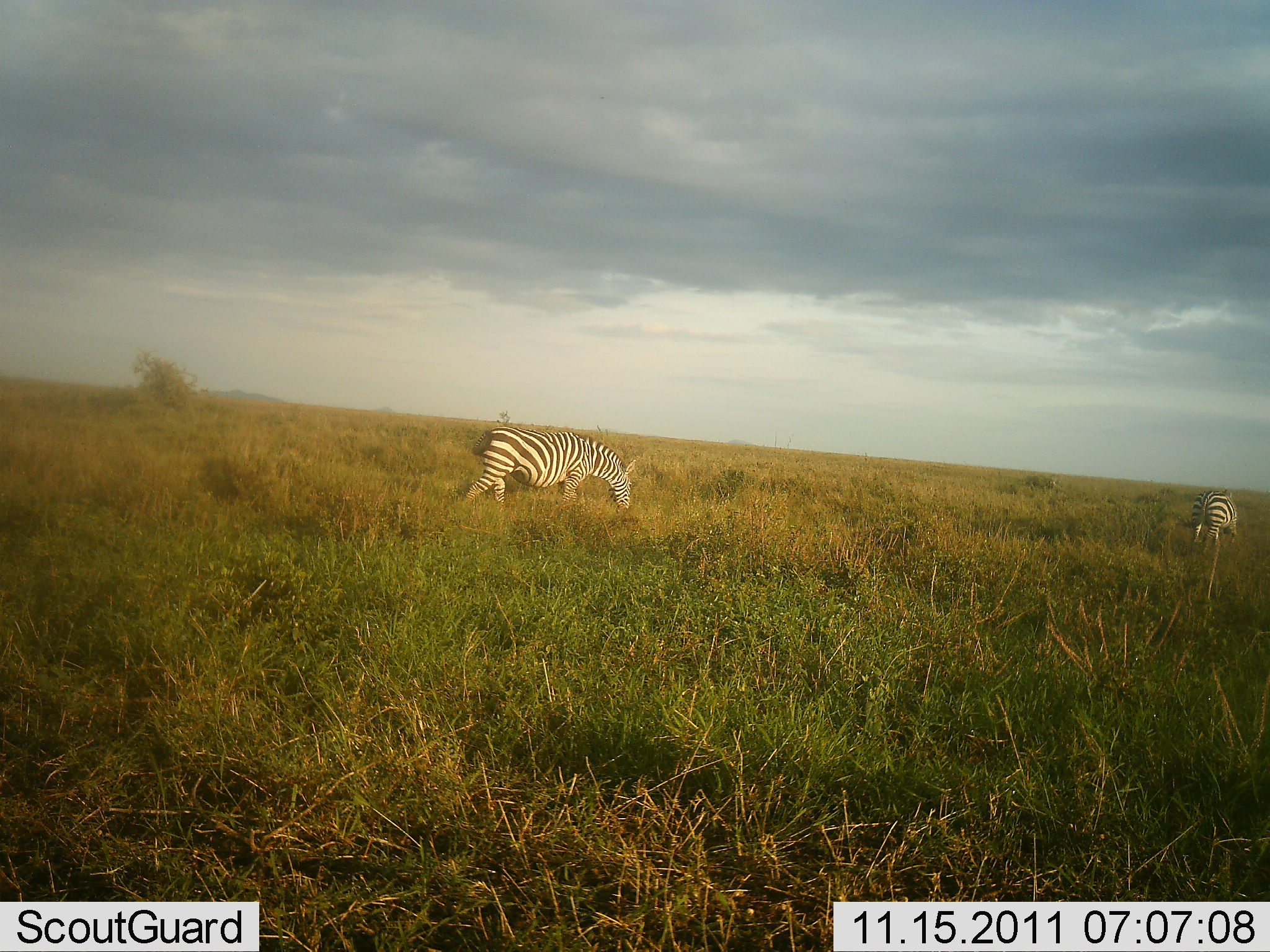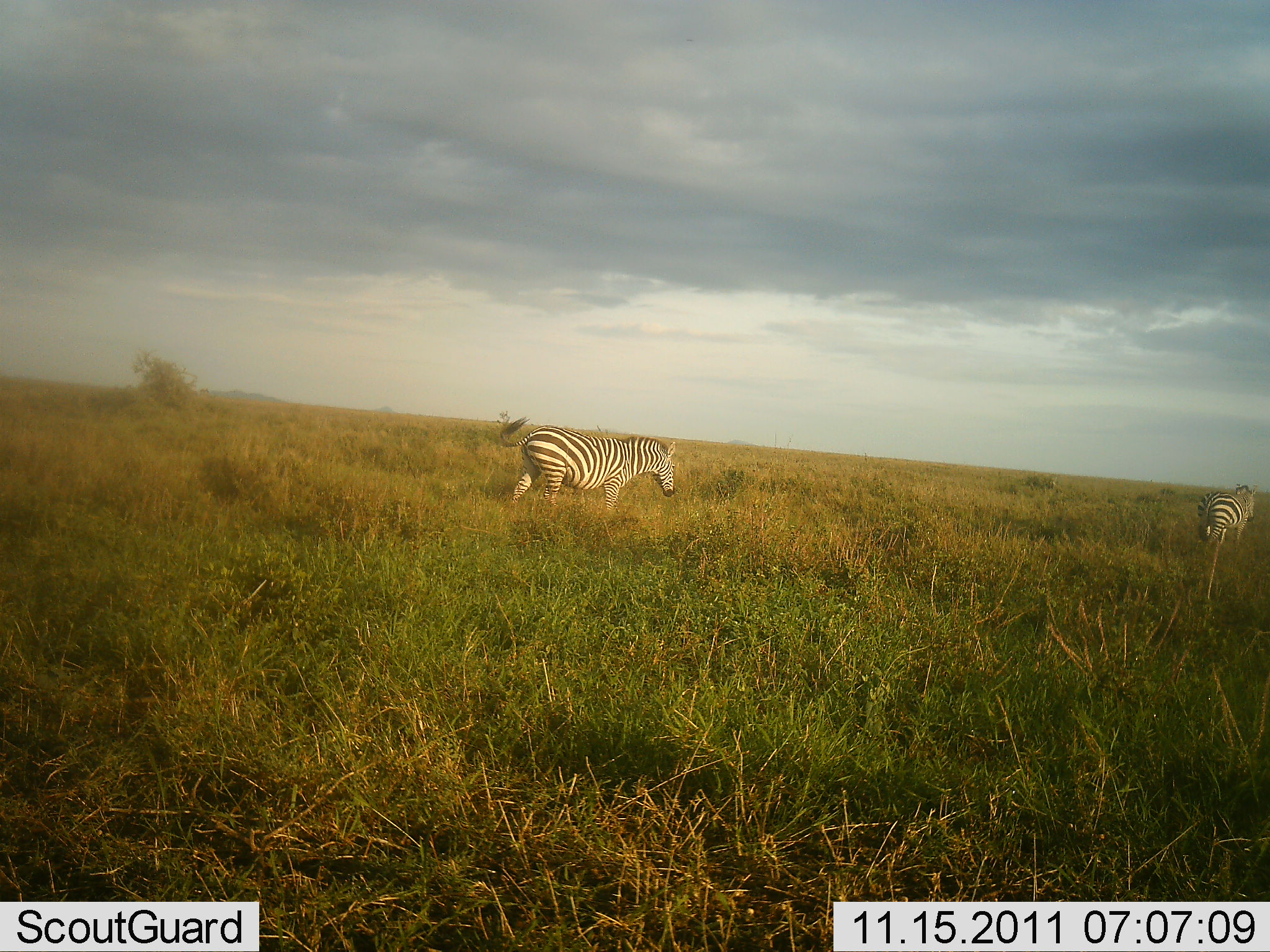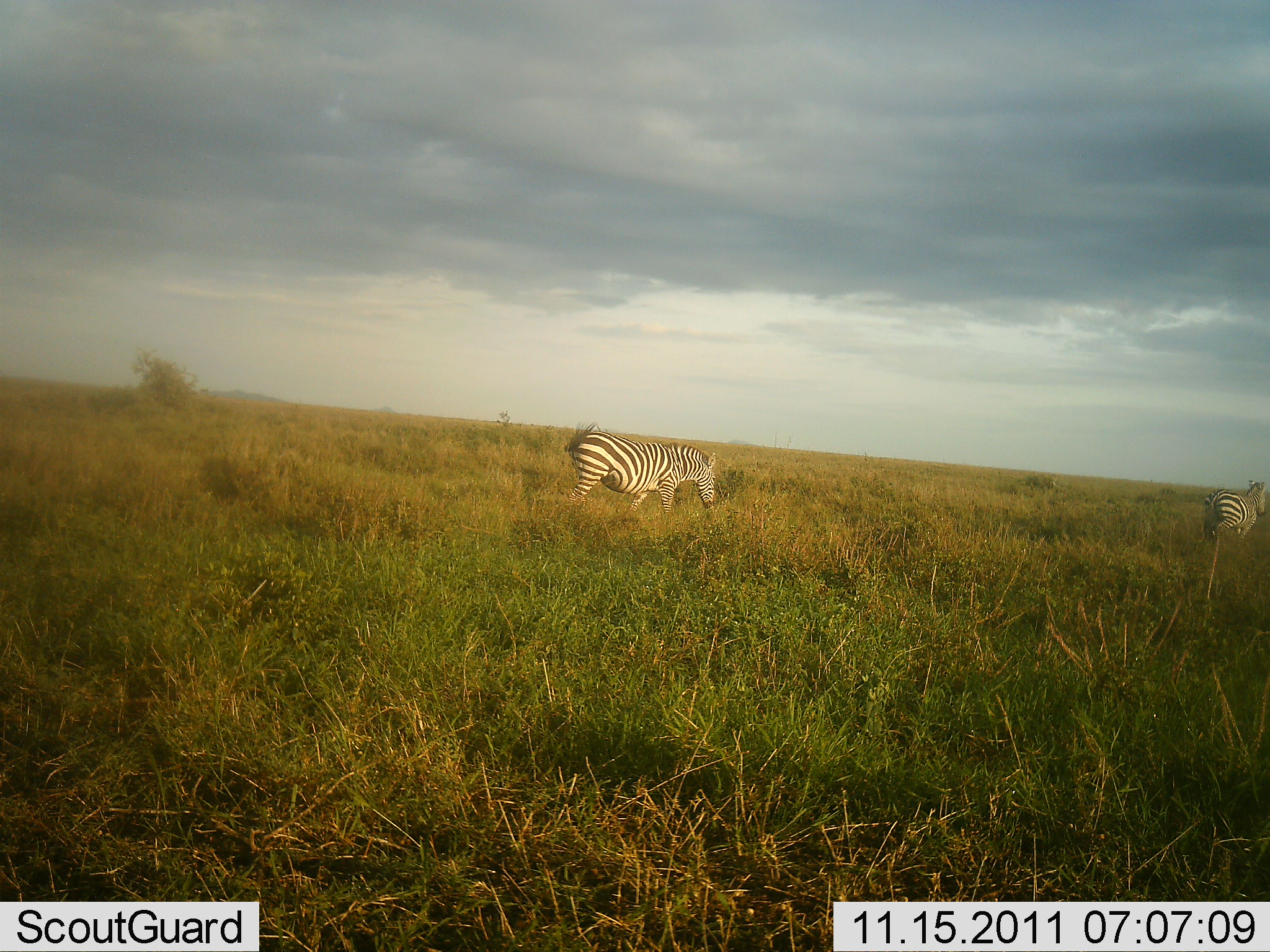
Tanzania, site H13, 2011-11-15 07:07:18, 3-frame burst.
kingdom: Animalia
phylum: Chordata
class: Mammalia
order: Perissodactyla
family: Equidae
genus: Equus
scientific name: Equus quagga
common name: plains zebra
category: zebra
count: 2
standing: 8%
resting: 0%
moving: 100%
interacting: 0%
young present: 0%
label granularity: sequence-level